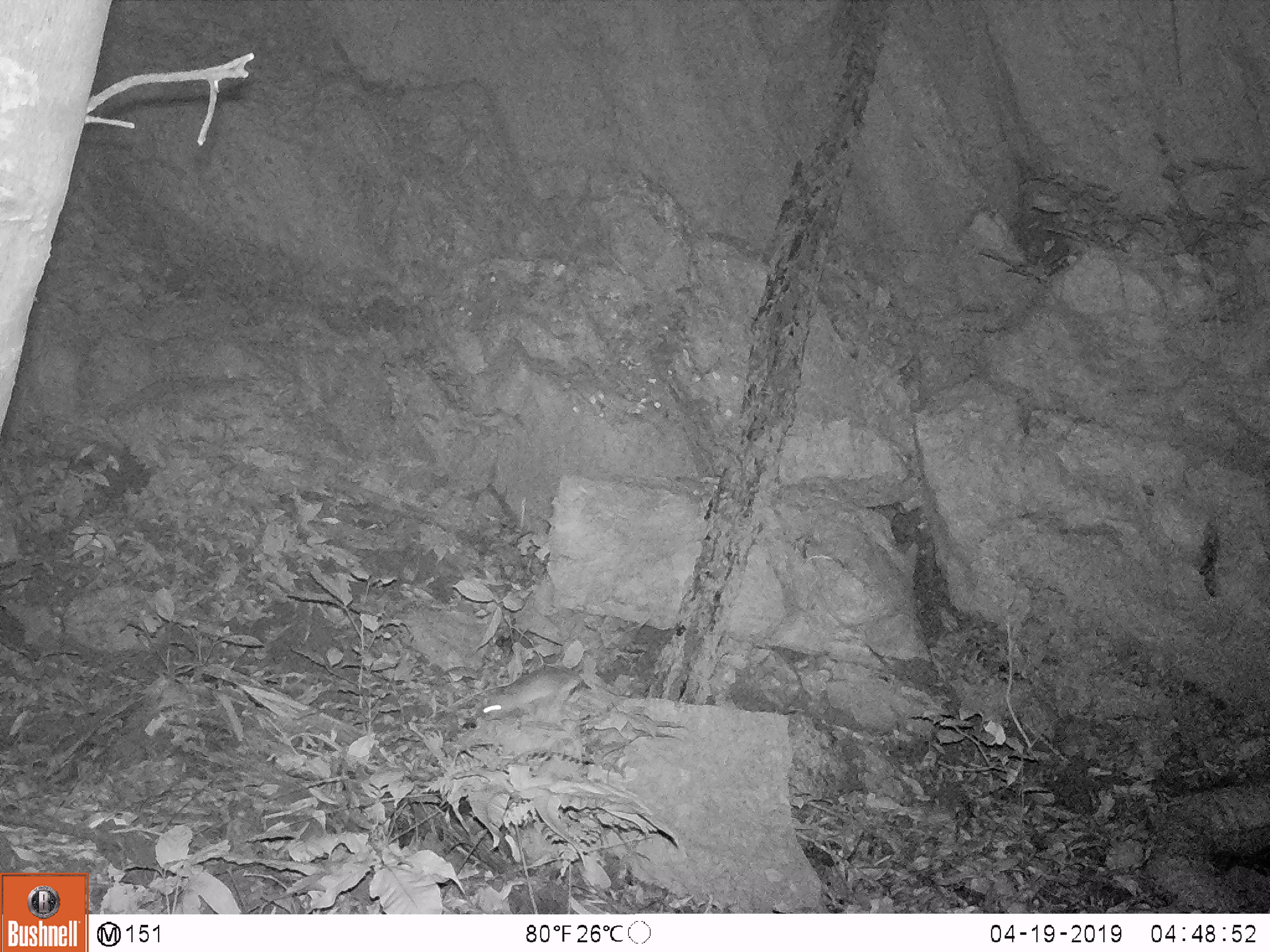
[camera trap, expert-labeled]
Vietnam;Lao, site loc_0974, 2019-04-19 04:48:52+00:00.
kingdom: Animalia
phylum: Chordata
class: Mammalia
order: Rodentia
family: Muridae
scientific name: Muridae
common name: old-world mice and rats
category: unidentified murid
Unidentified murid (old-world mice and rats) (Muridae). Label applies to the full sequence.